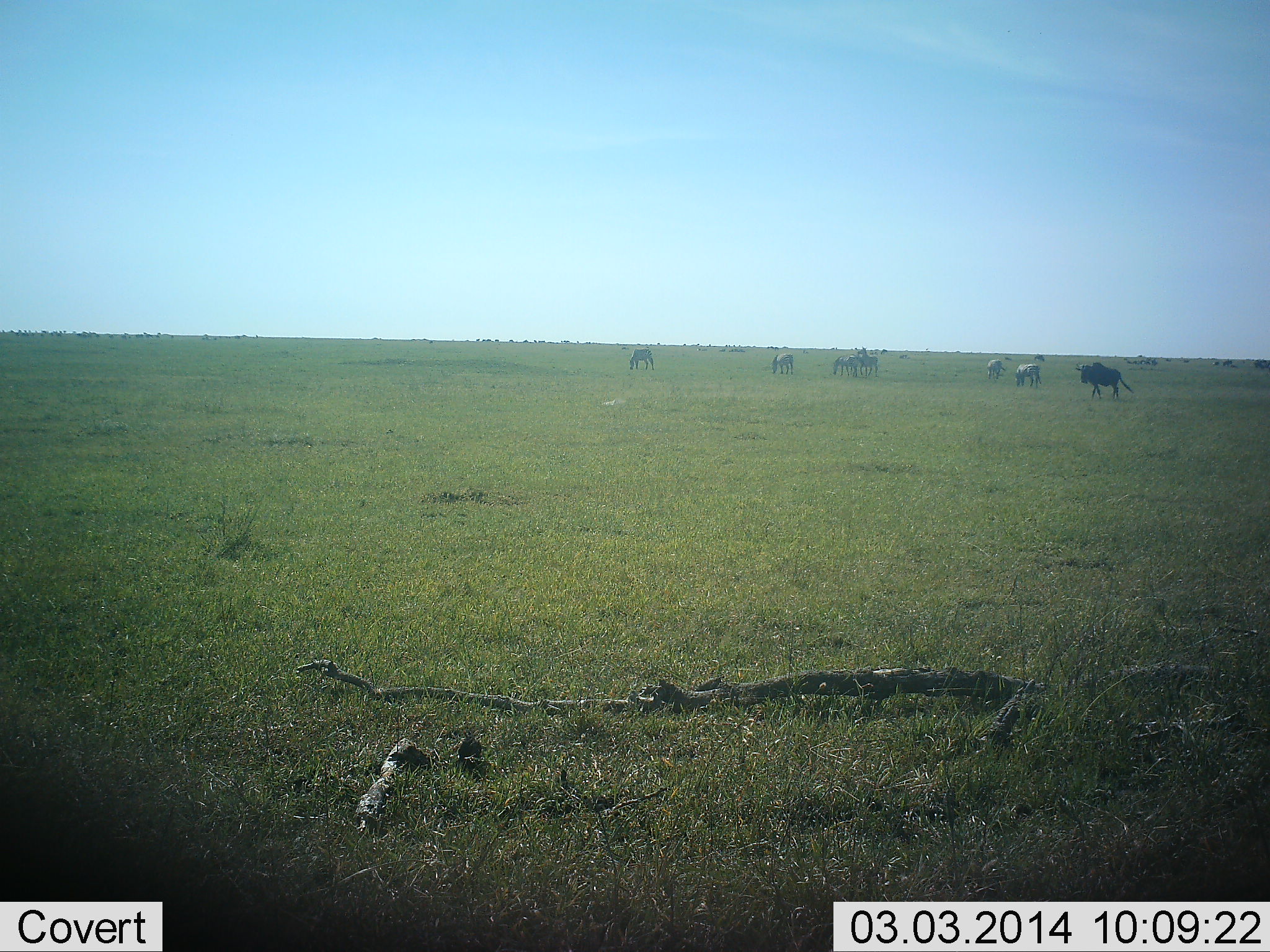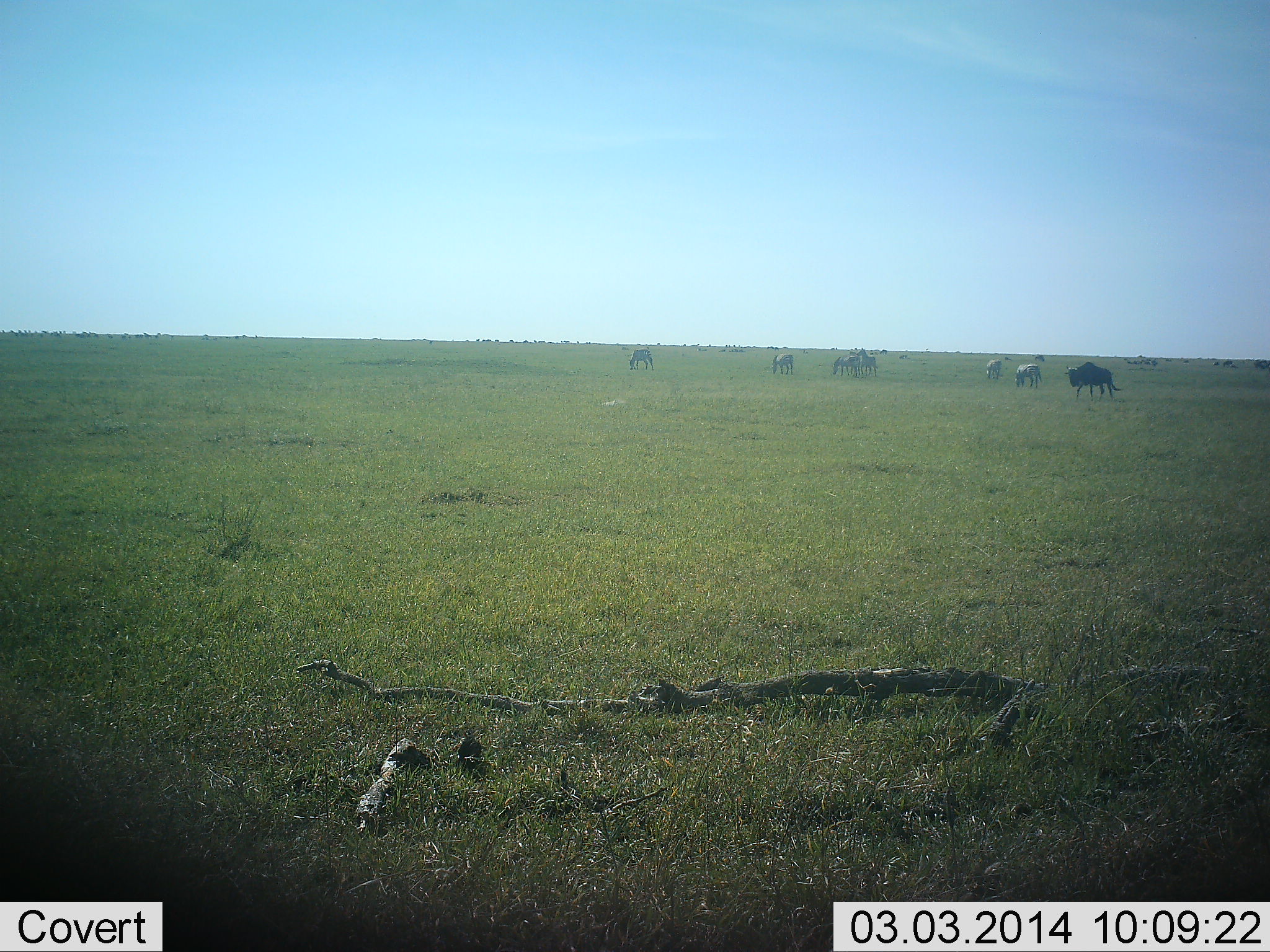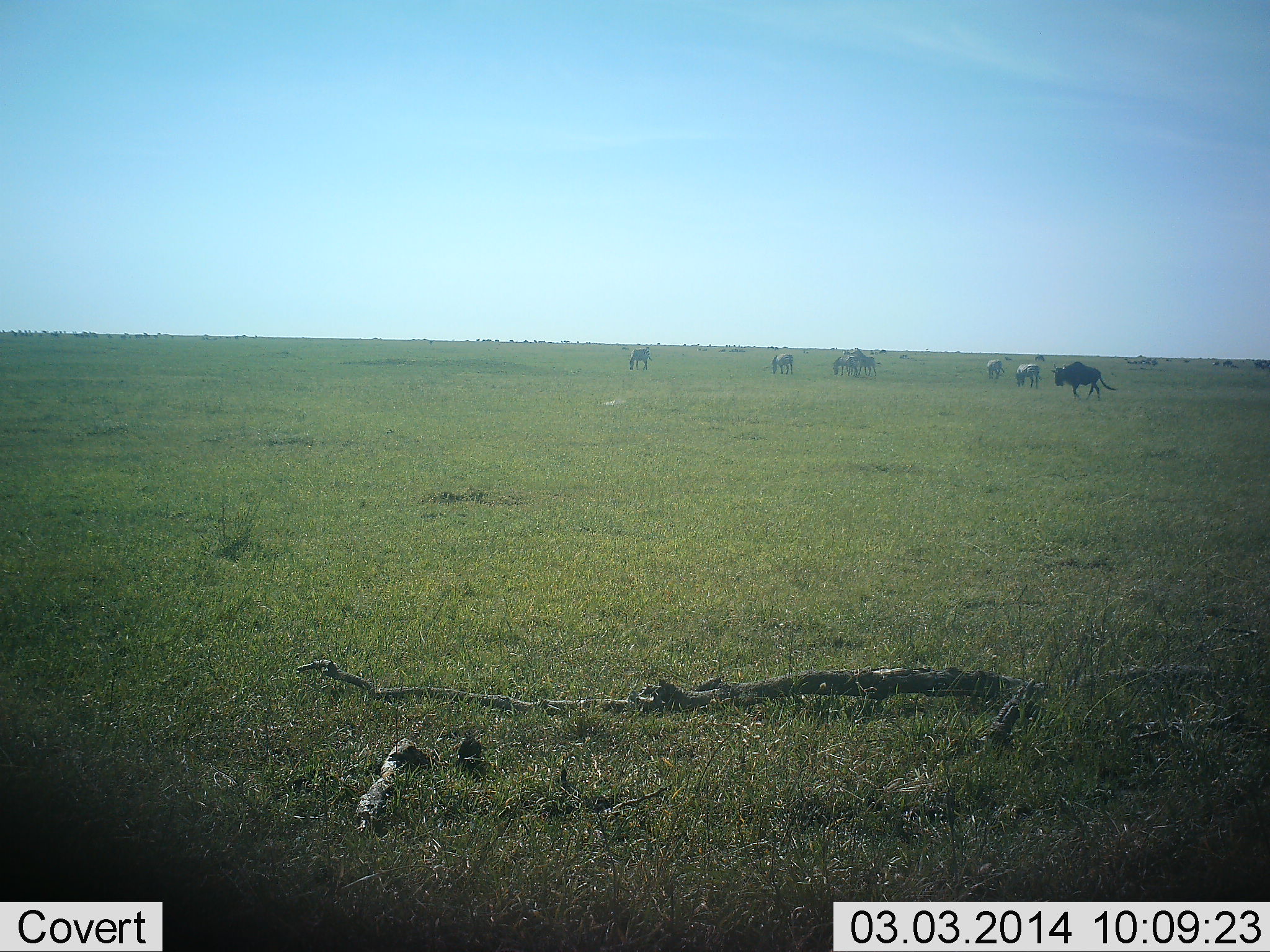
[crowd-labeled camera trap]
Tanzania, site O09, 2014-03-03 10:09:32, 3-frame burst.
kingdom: Animalia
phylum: Chordata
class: Mammalia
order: Artiodactyla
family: Bovidae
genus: Connochaetes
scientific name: Connochaetes taurinus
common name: blue wildebeest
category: wildebeest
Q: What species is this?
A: Wildebeest (blue wildebeest) (Connochaetes taurinus).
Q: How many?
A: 7.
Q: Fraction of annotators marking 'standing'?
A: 45%.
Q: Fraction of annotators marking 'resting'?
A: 0%.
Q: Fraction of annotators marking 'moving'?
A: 80%.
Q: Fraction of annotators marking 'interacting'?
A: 5%.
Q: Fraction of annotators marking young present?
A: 0%.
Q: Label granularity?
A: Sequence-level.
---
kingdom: Animalia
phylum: Chordata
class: Mammalia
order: Perissodactyla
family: Equidae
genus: Equus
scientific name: Equus quagga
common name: plains zebra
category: zebra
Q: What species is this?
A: Zebra (plains zebra) (Equus quagga).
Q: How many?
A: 6.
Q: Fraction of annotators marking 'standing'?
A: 33%.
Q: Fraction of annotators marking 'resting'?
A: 0%.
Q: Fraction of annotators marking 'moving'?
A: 22%.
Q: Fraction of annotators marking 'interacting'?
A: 11%.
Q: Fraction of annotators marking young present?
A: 0%.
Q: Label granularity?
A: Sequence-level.